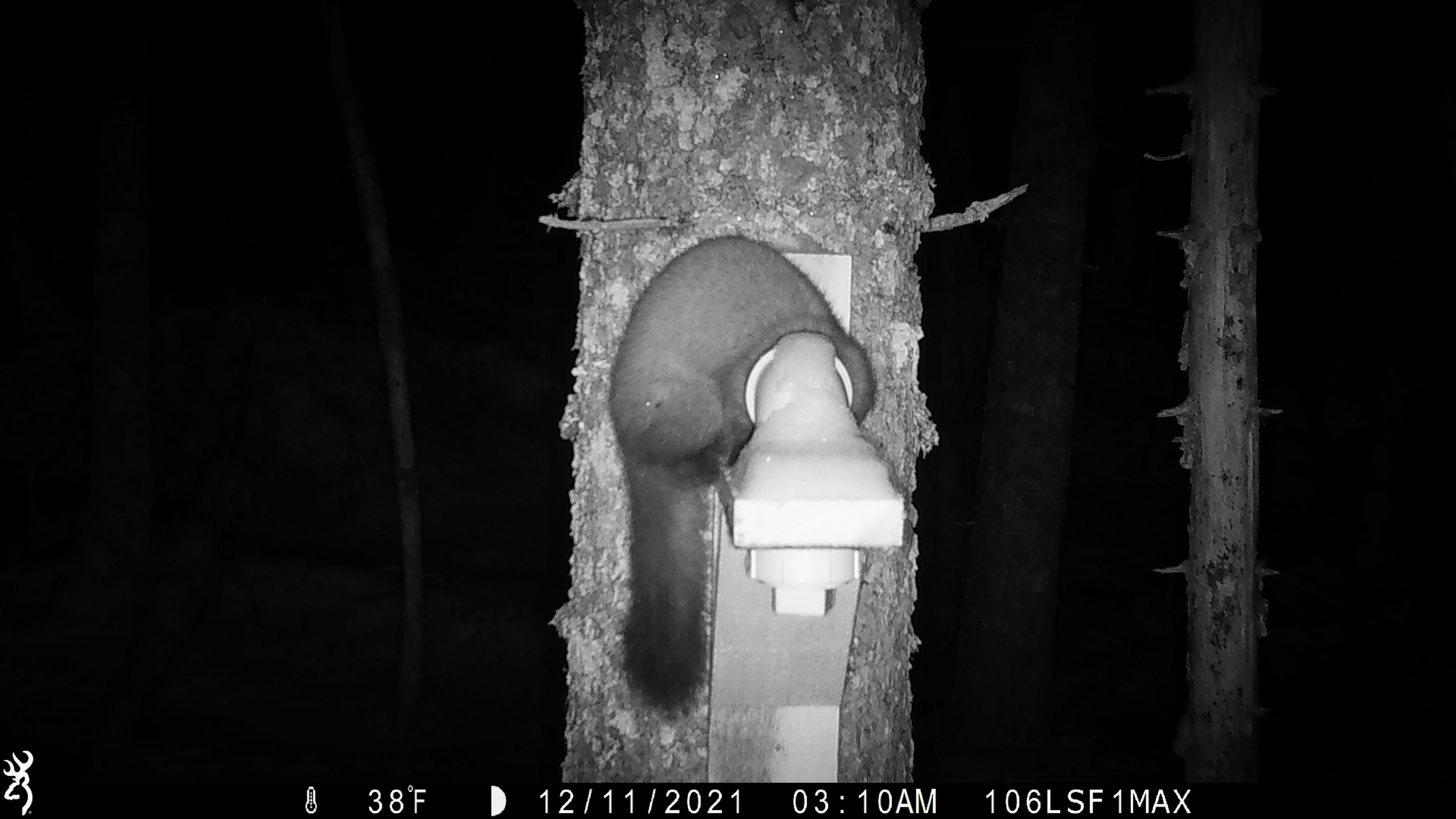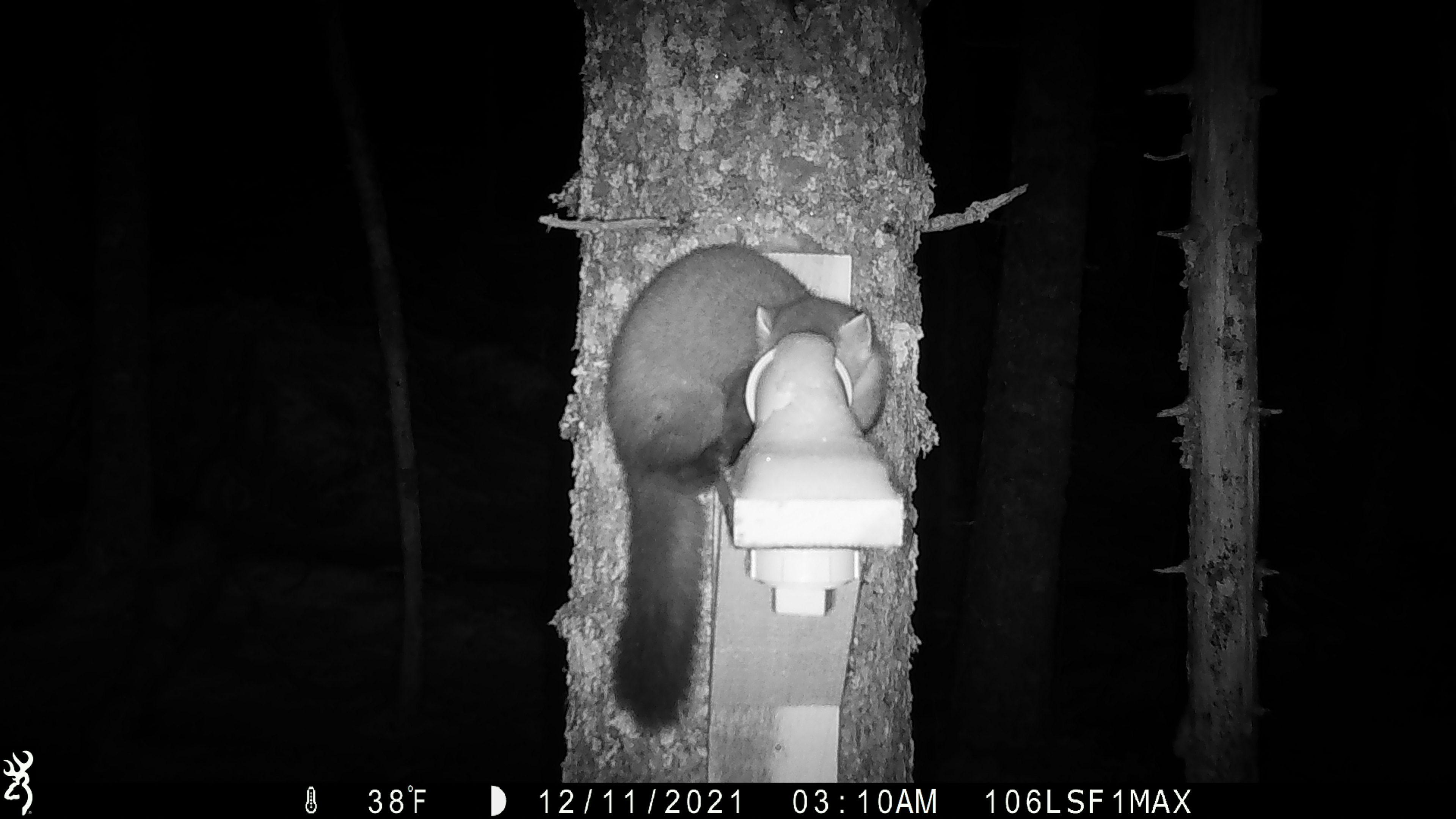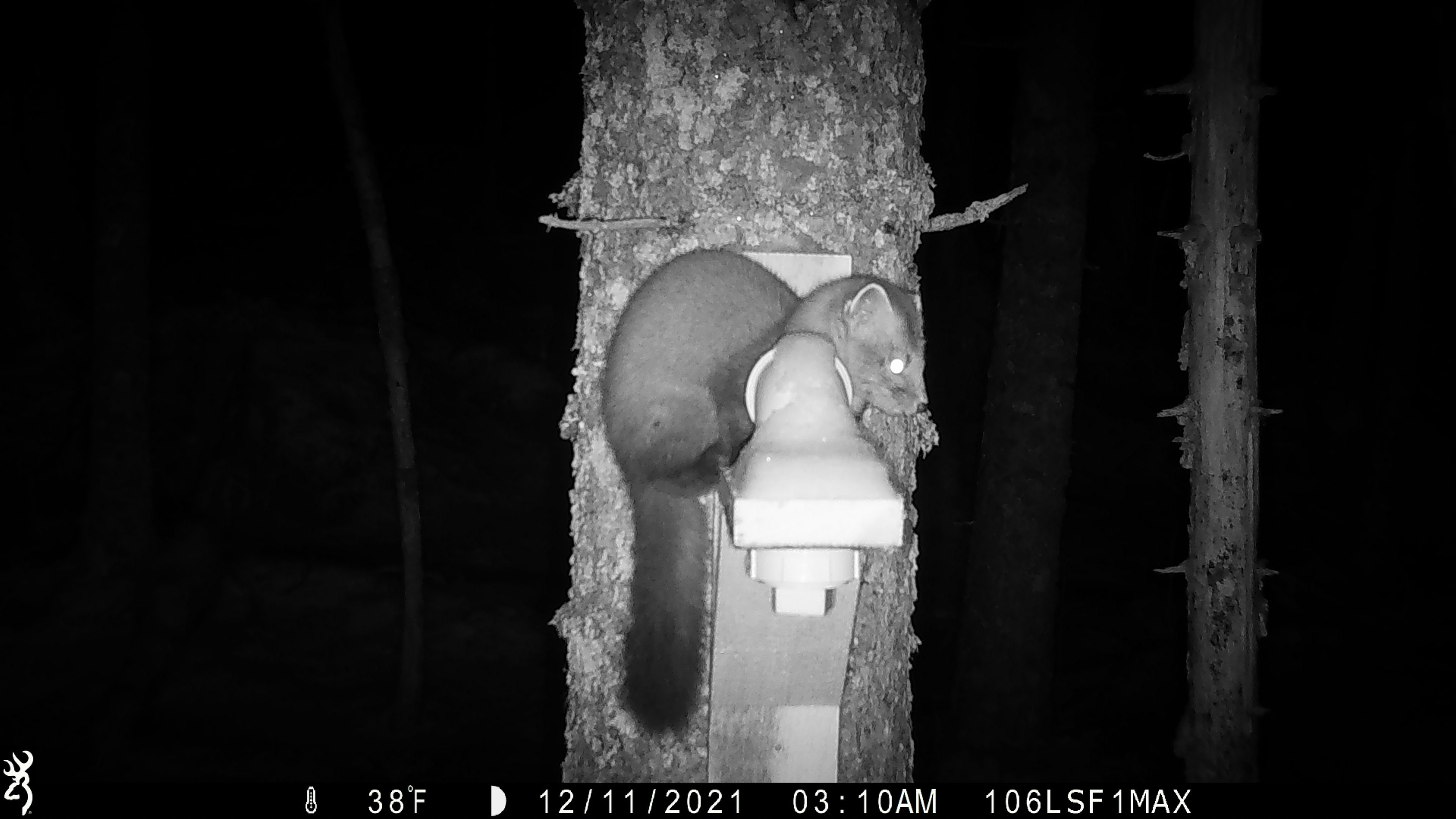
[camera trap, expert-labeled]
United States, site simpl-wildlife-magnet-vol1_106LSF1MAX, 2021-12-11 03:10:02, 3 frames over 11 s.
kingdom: Animalia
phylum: Chordata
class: Mammalia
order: Carnivora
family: Mustelidae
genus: Martes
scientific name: Martes americana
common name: american marten